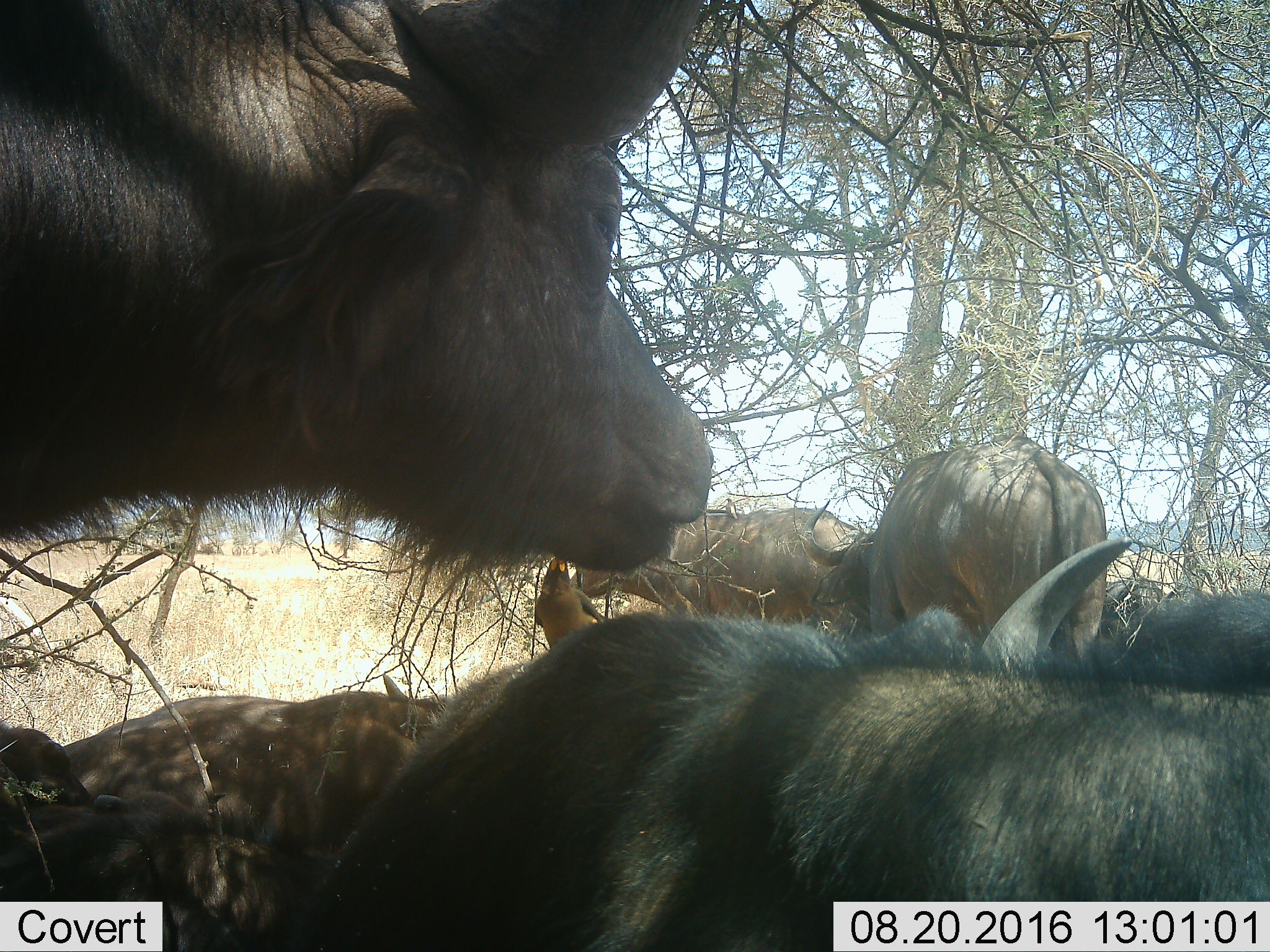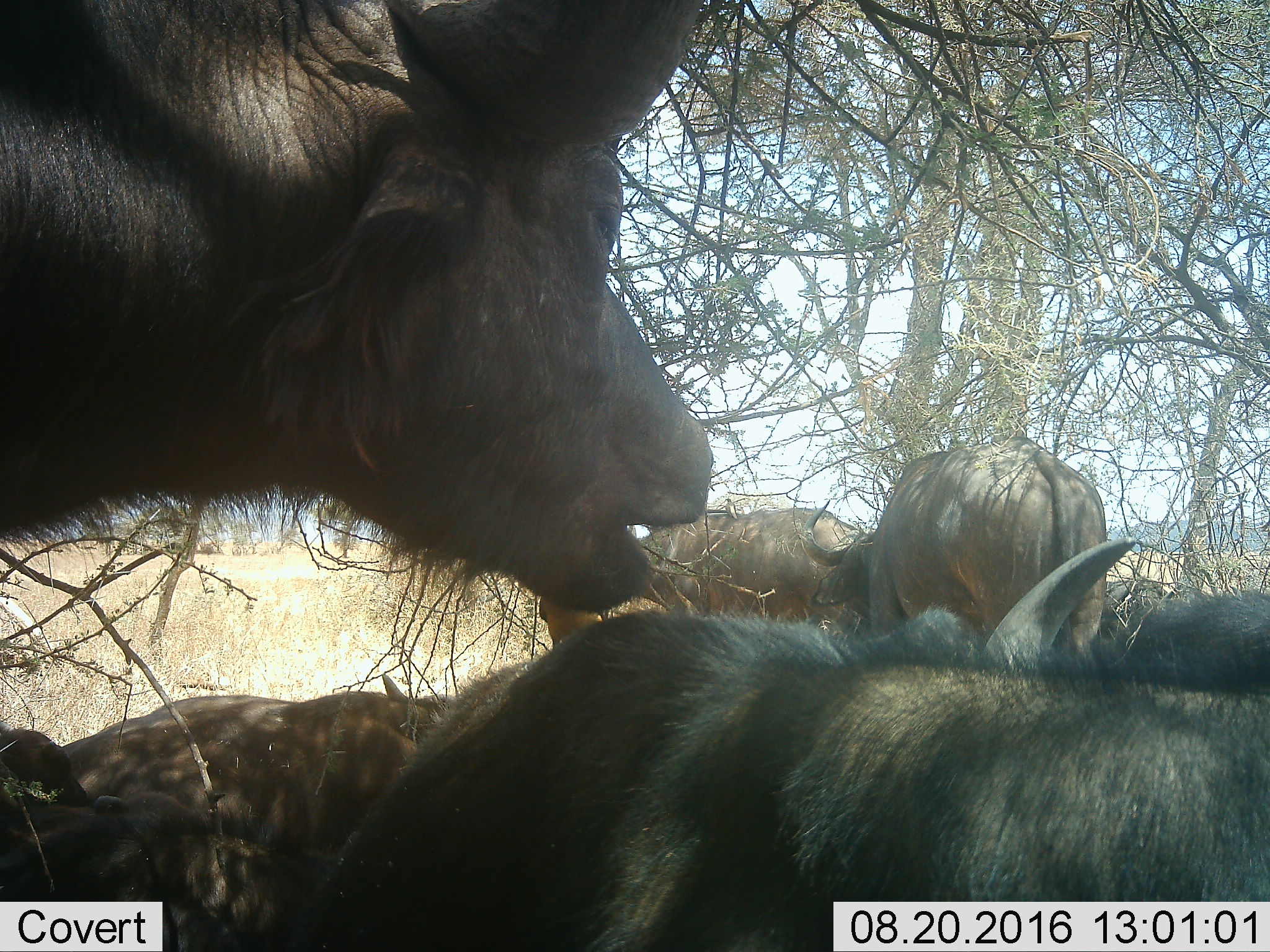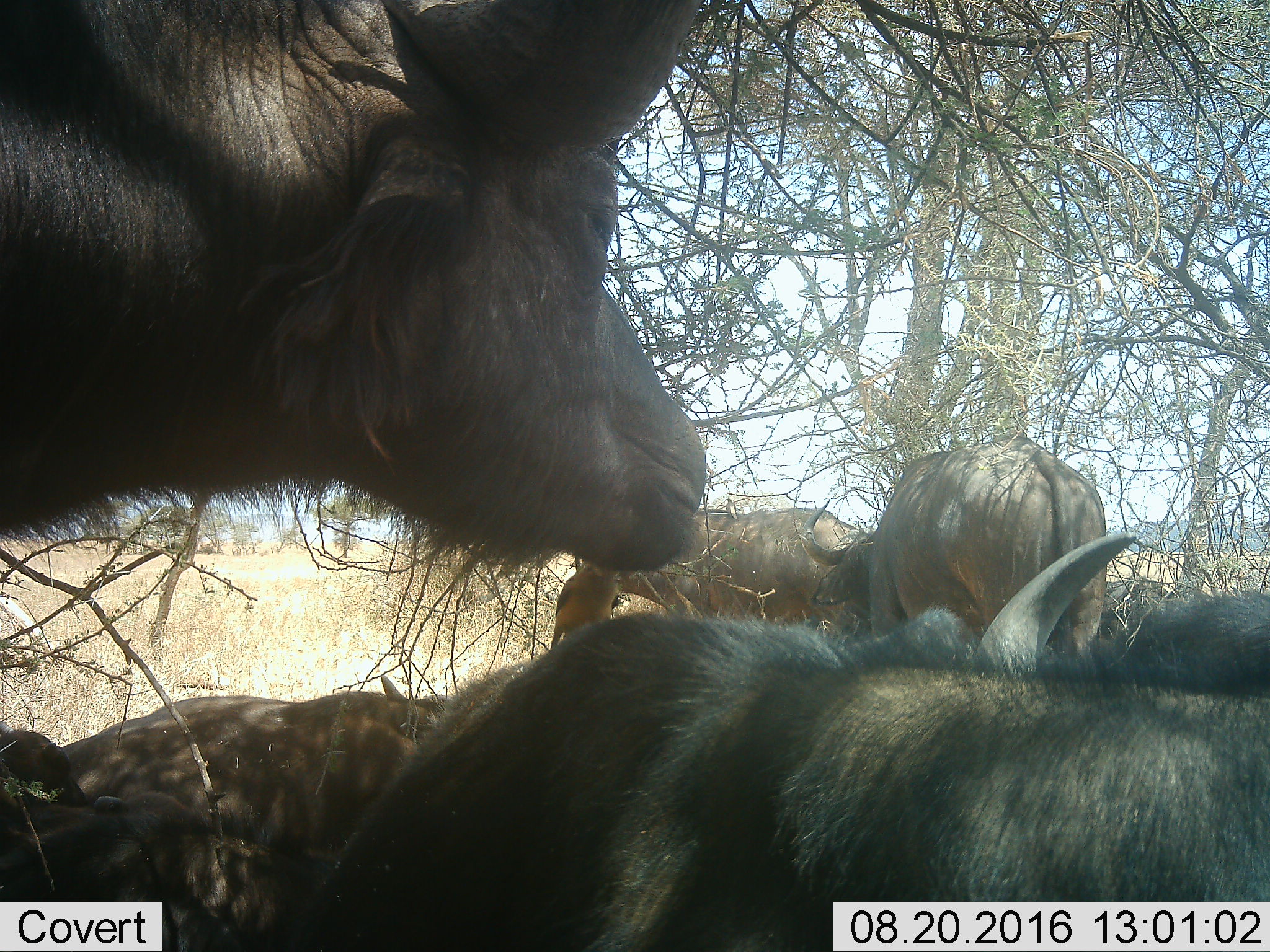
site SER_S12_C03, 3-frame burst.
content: unidentified animal